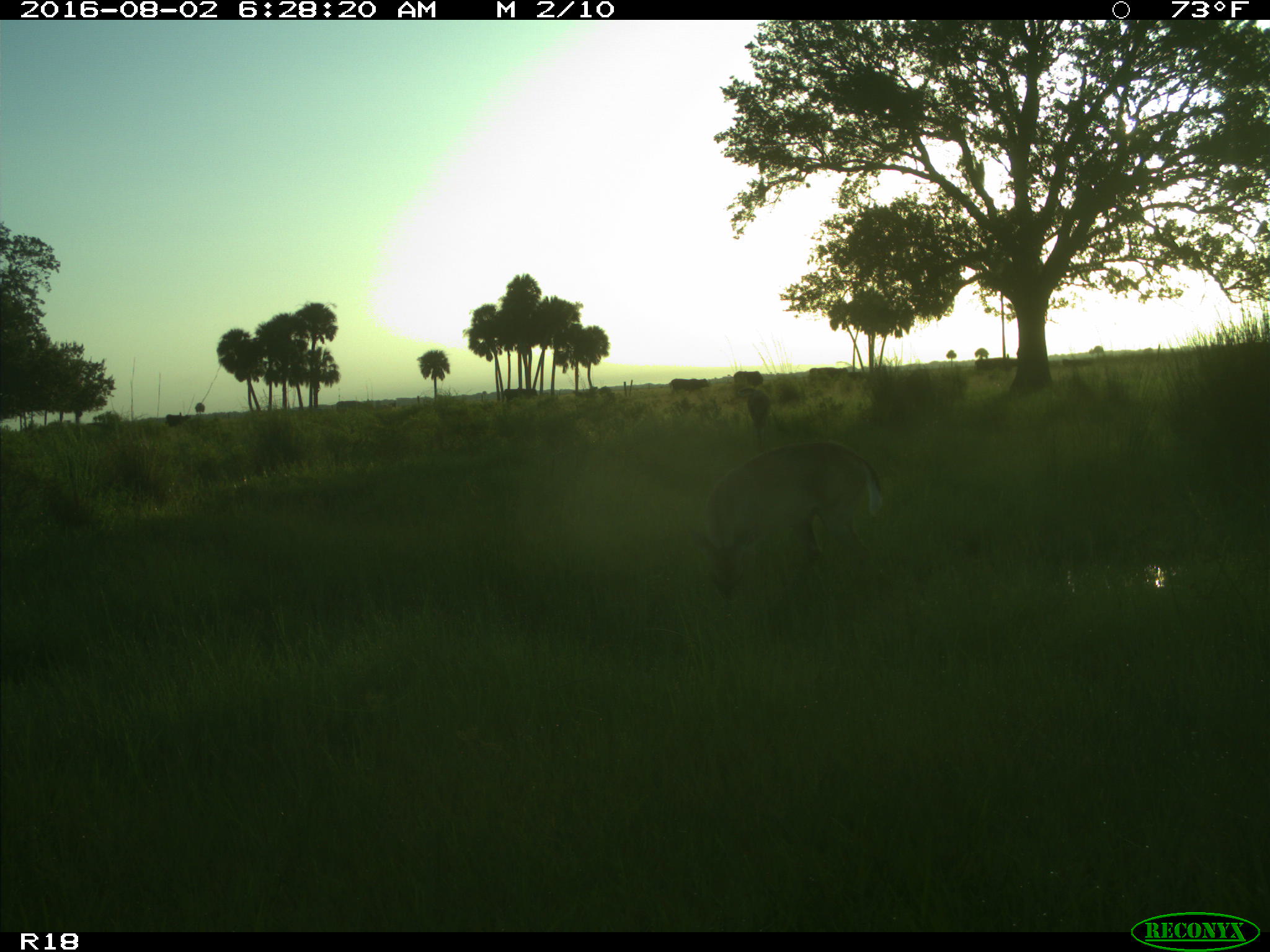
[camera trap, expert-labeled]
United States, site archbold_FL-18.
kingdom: Animalia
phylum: Chordata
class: Mammalia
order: Artiodactyla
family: Bovidae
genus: Bos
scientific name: Bos taurus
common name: domestic cow